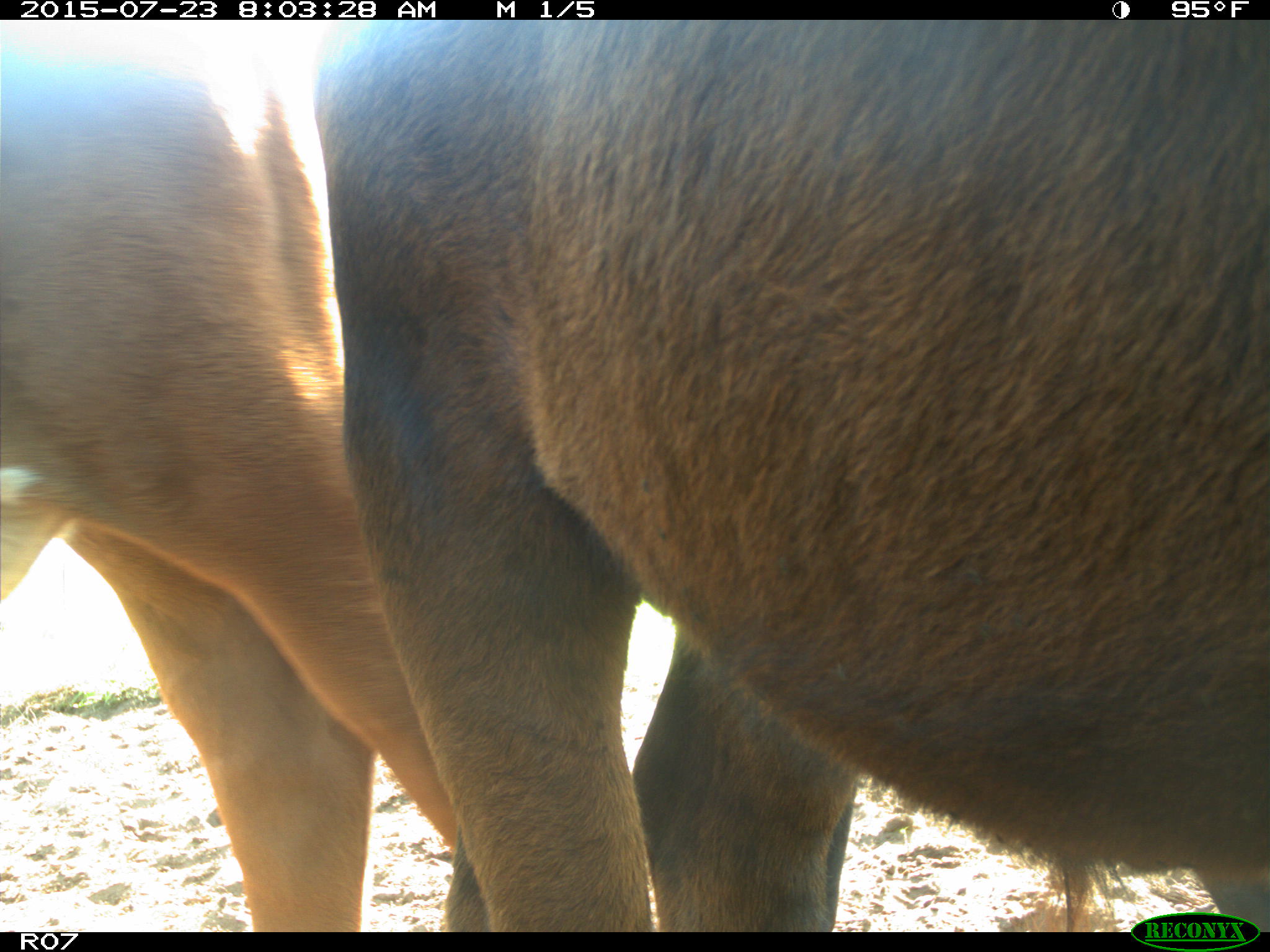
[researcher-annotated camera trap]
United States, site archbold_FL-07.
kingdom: Animalia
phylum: Chordata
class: Mammalia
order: Artiodactyla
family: Bovidae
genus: Bos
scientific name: Bos taurus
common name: domestic cow